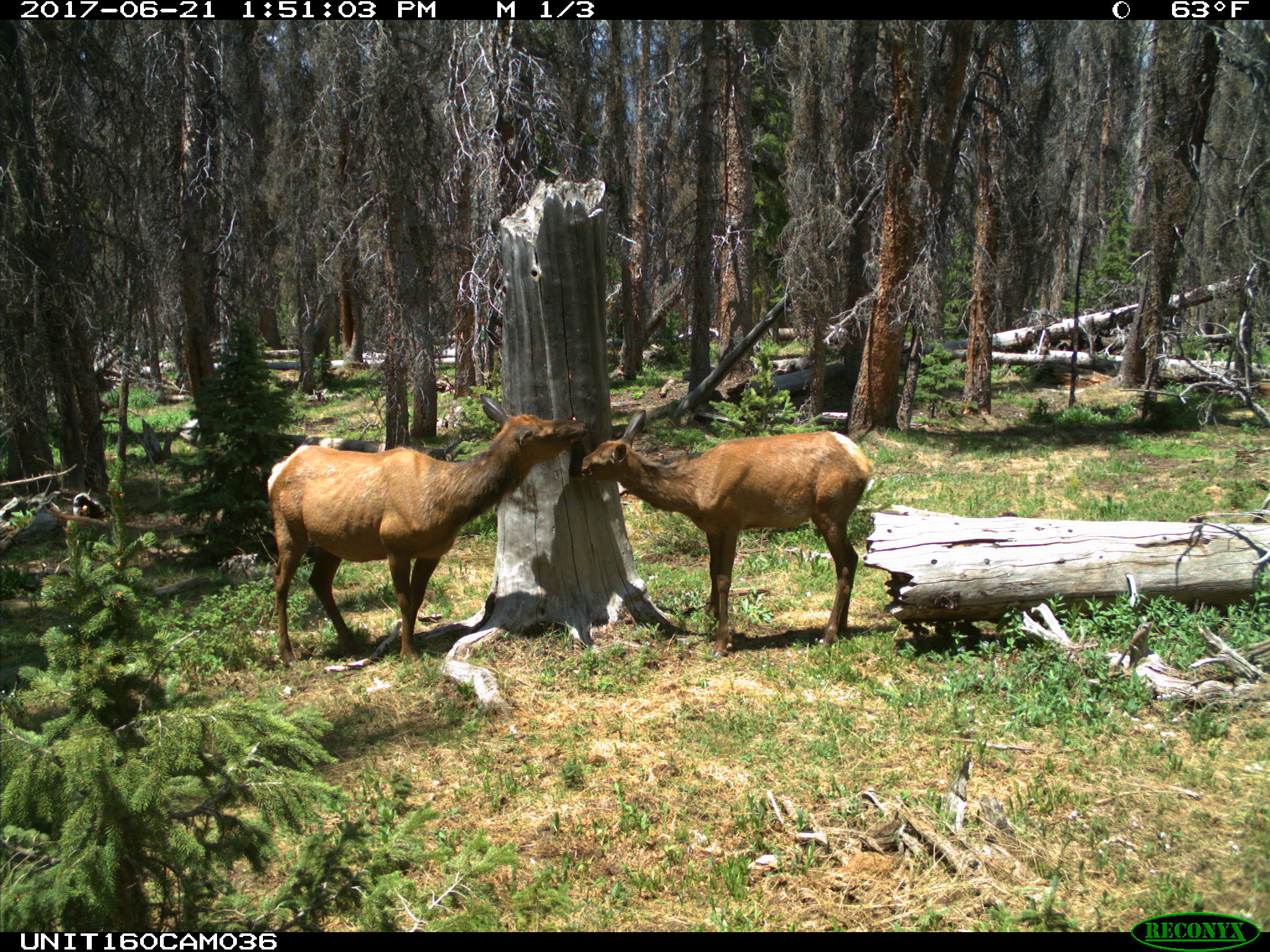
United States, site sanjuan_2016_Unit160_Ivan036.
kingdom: Animalia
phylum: Chordata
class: Mammalia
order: Artiodactyla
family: Cervidae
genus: Cervus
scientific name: Cervus elaphus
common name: red deer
Cervus elaphus (red deer).